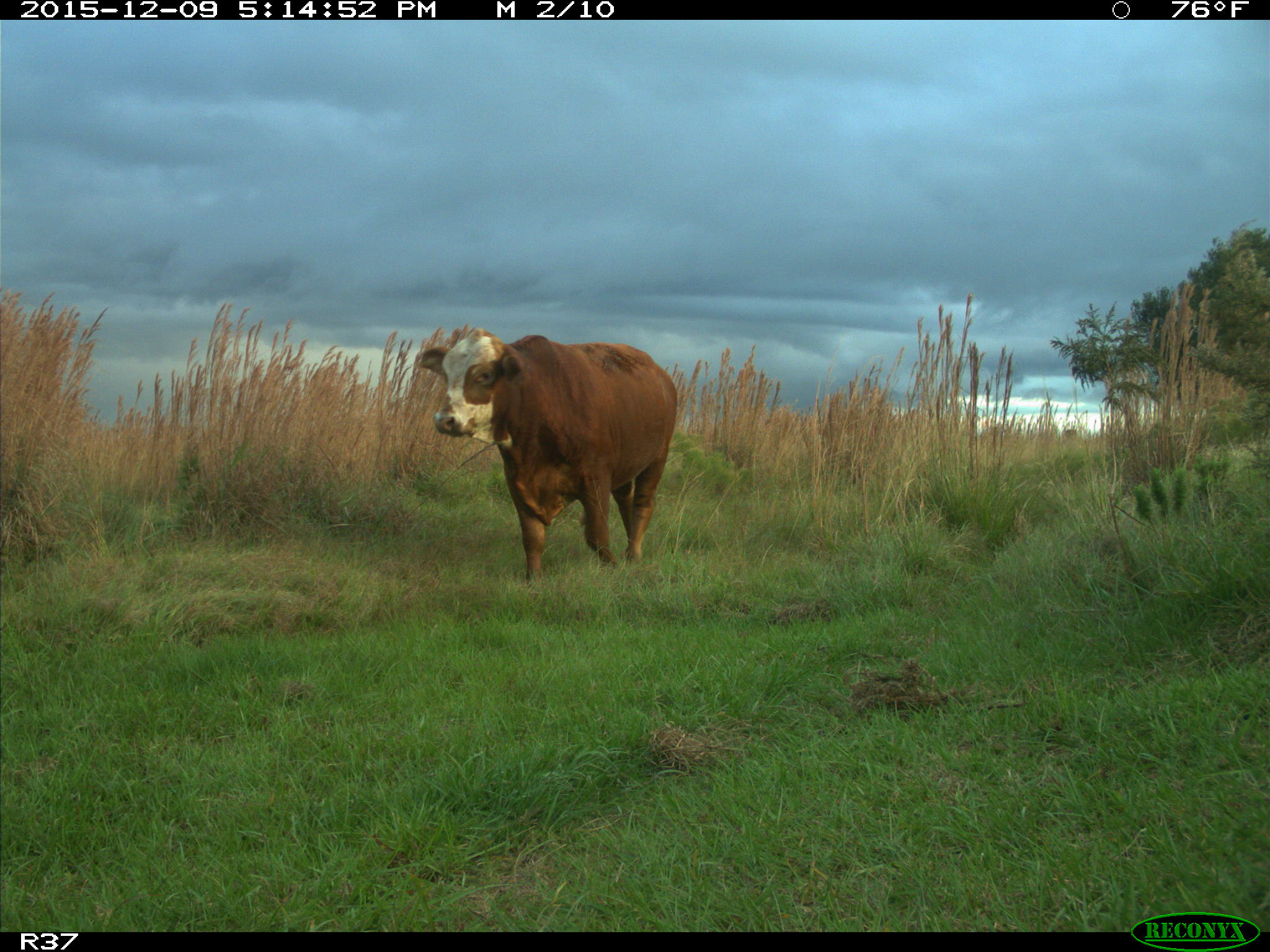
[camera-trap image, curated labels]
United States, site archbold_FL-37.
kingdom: Animalia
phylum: Chordata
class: Mammalia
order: Artiodactyla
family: Bovidae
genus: Bos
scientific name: Bos taurus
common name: domestic cow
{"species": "Bos taurus (domestic cow)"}